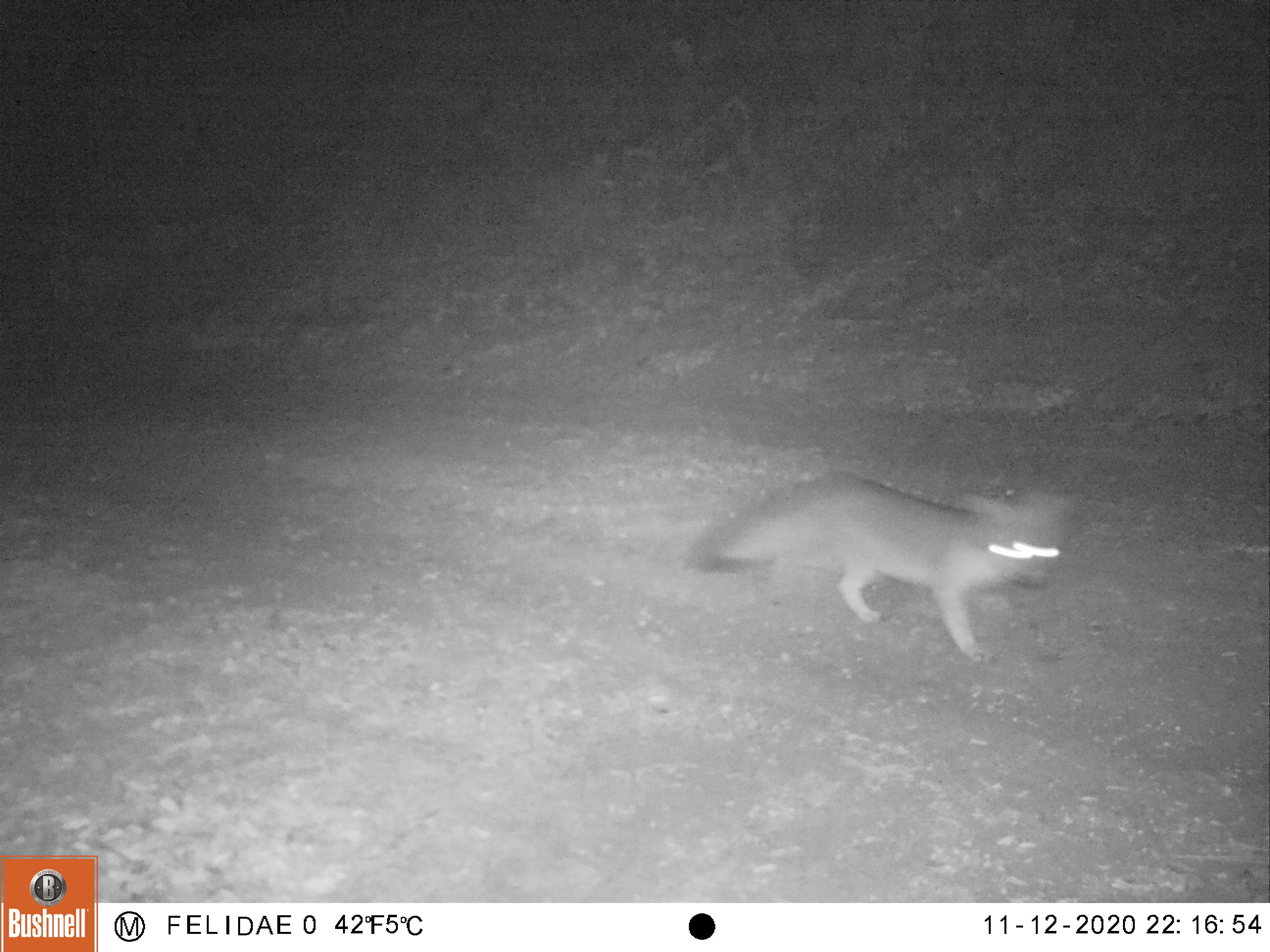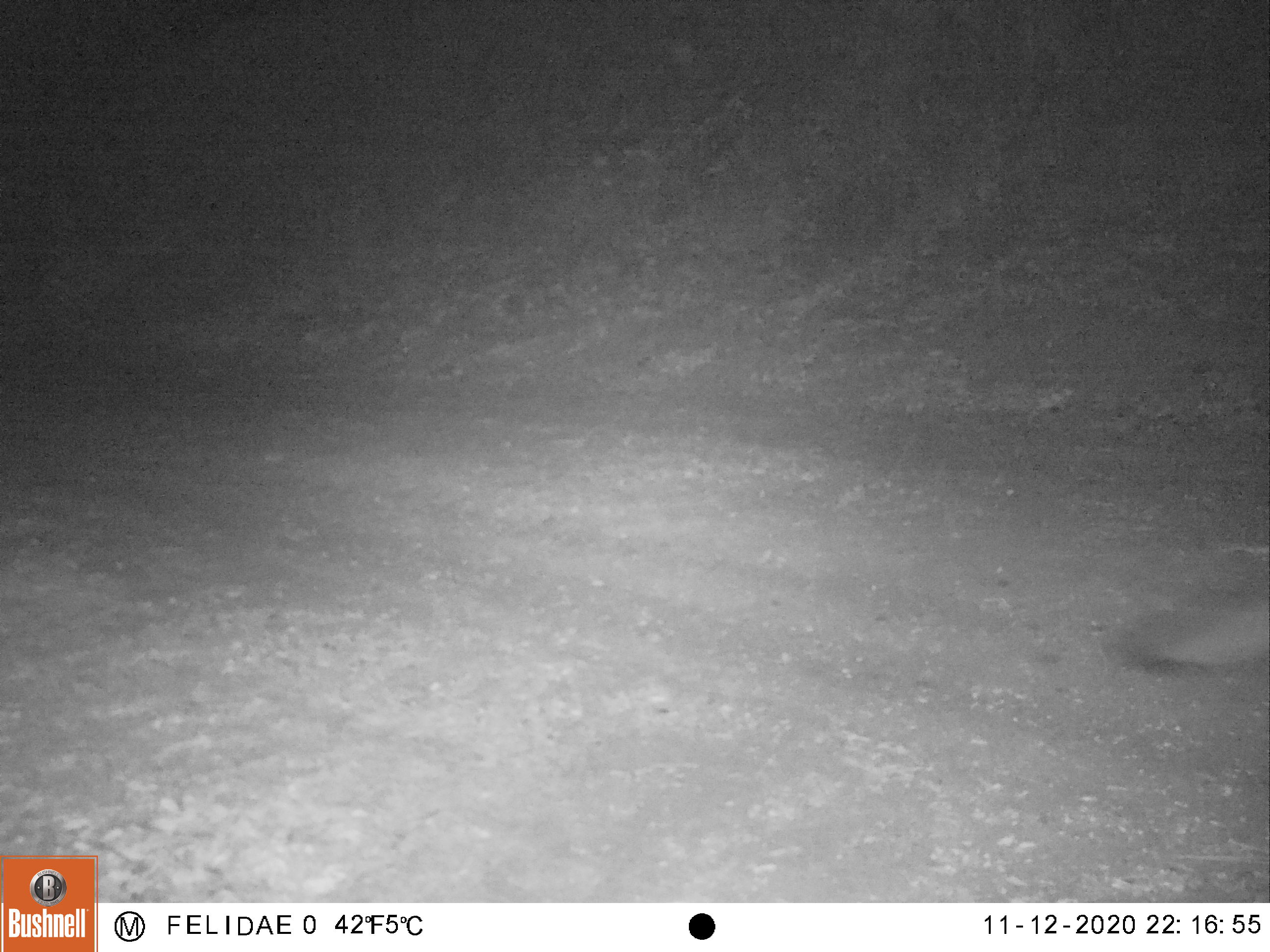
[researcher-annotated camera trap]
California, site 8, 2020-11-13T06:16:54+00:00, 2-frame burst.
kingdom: Animalia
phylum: Chordata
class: Mammalia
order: Carnivora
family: Canidae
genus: Urocyon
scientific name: Urocyon cinereoargenteus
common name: gray fox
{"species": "gray fox (Urocyon cinereoargenteus)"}